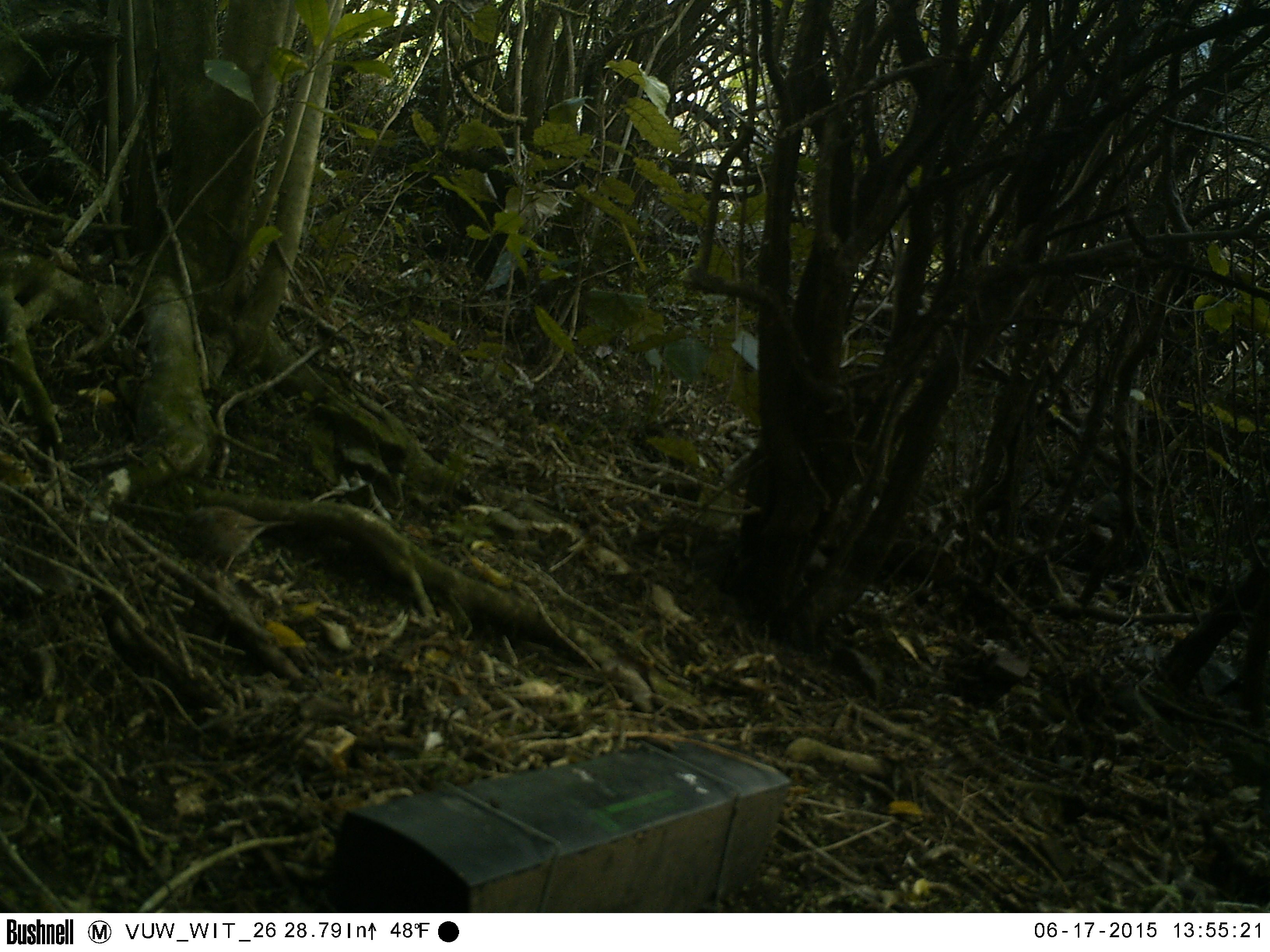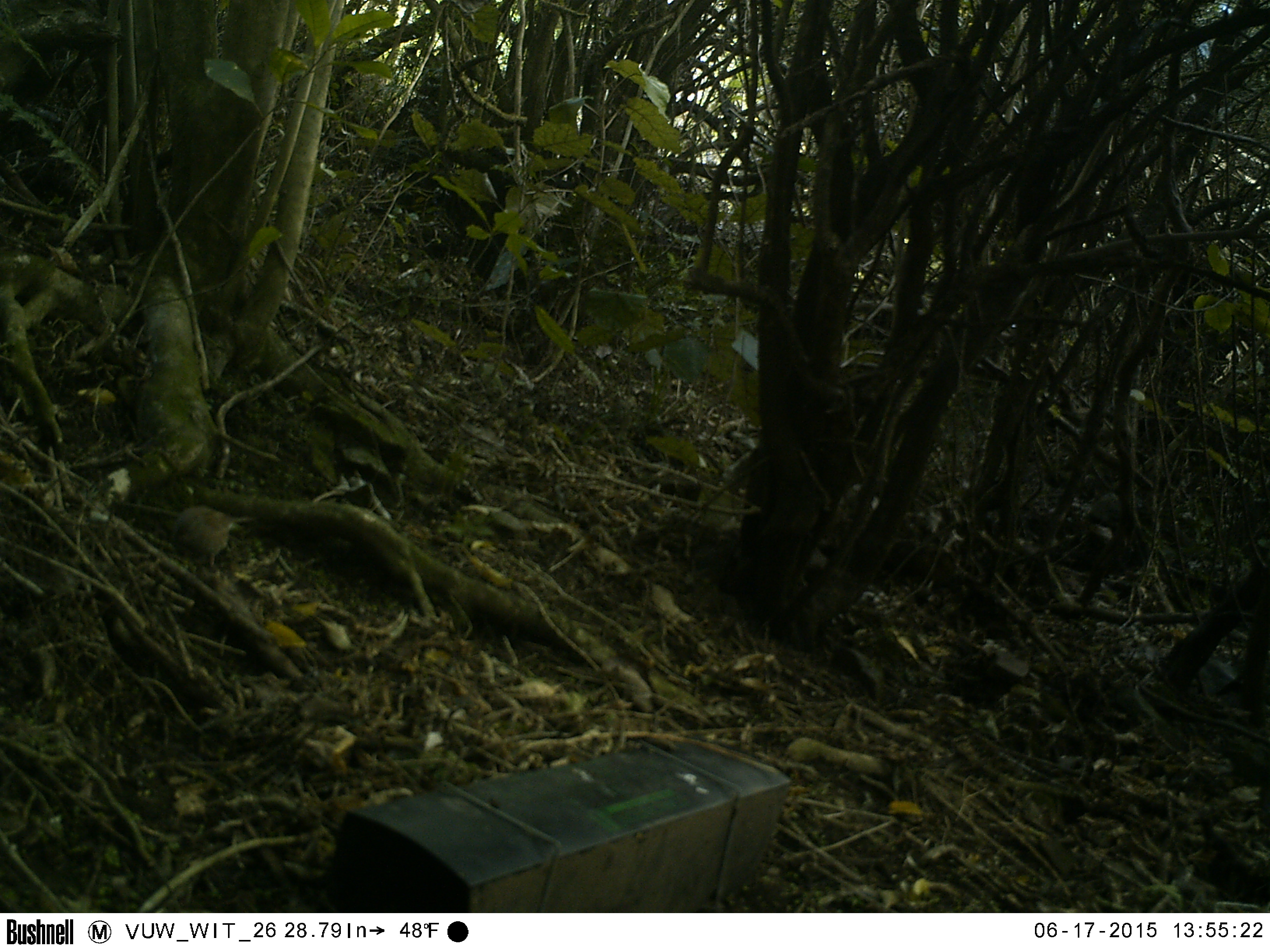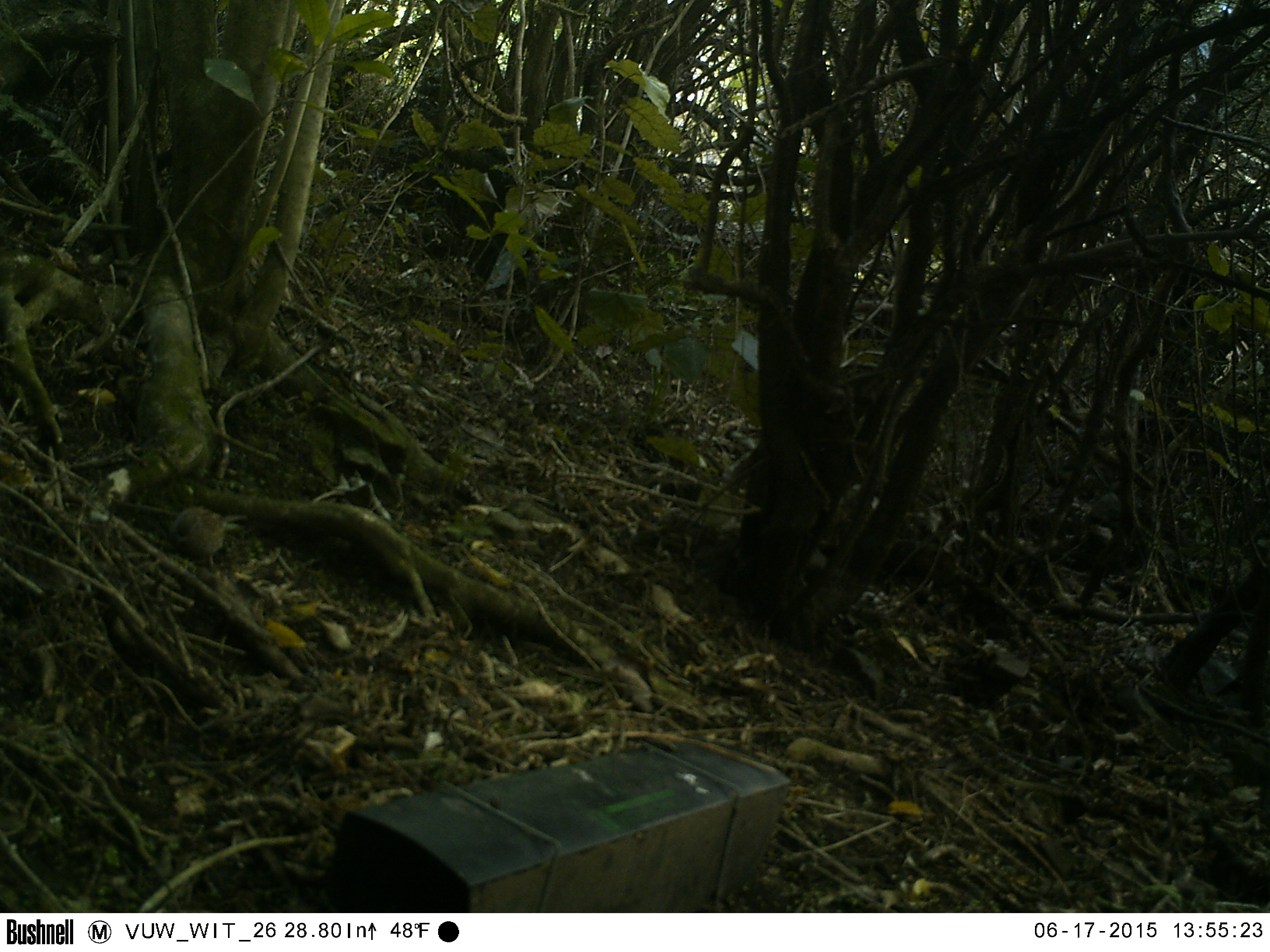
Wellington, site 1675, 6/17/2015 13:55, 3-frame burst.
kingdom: Animalia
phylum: Chordata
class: Aves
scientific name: Aves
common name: bird